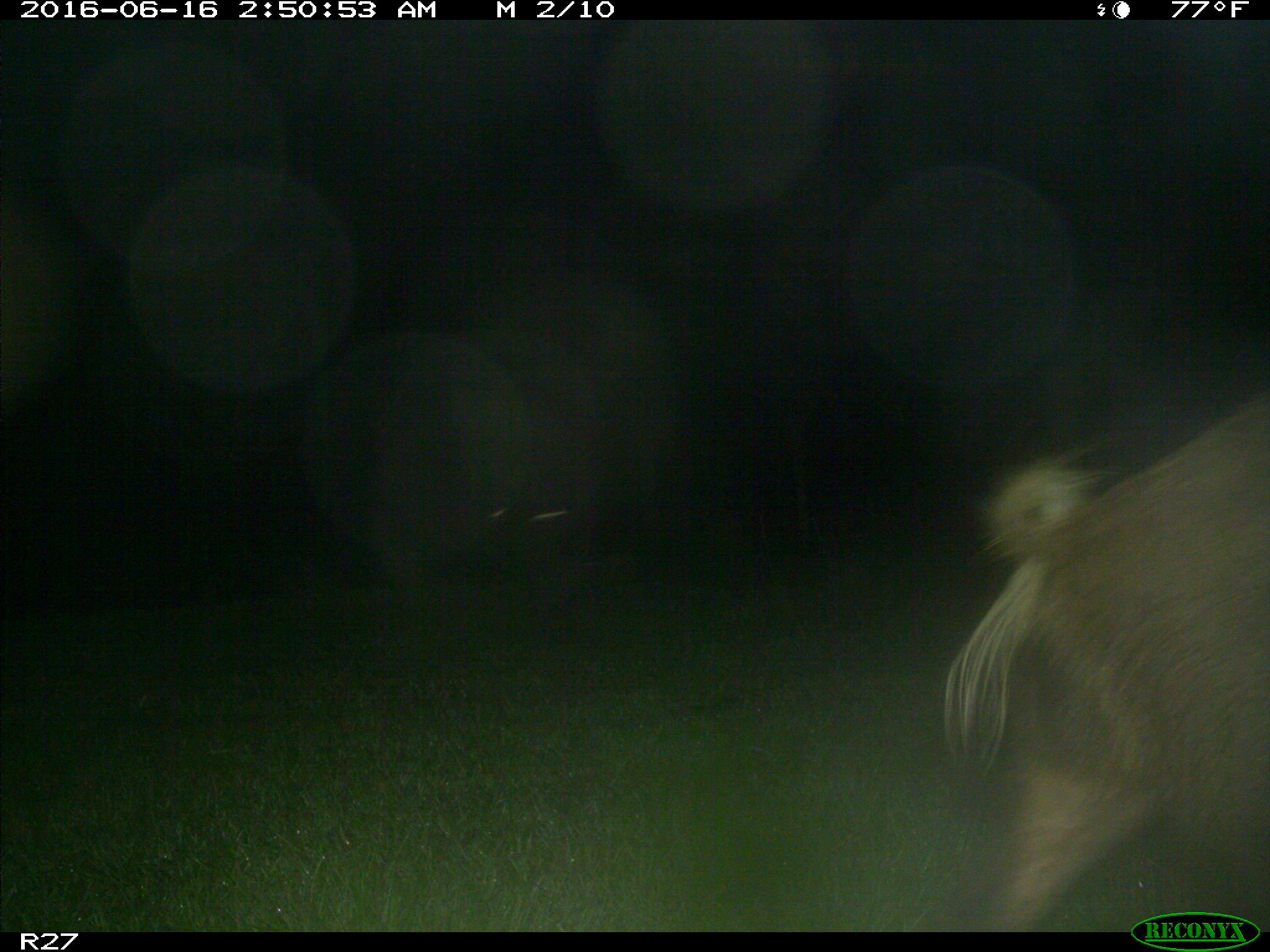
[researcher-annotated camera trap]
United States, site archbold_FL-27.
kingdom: Animalia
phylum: Chordata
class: Mammalia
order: Artiodactyla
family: Suidae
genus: Sus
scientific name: Sus scrofa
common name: wild boar